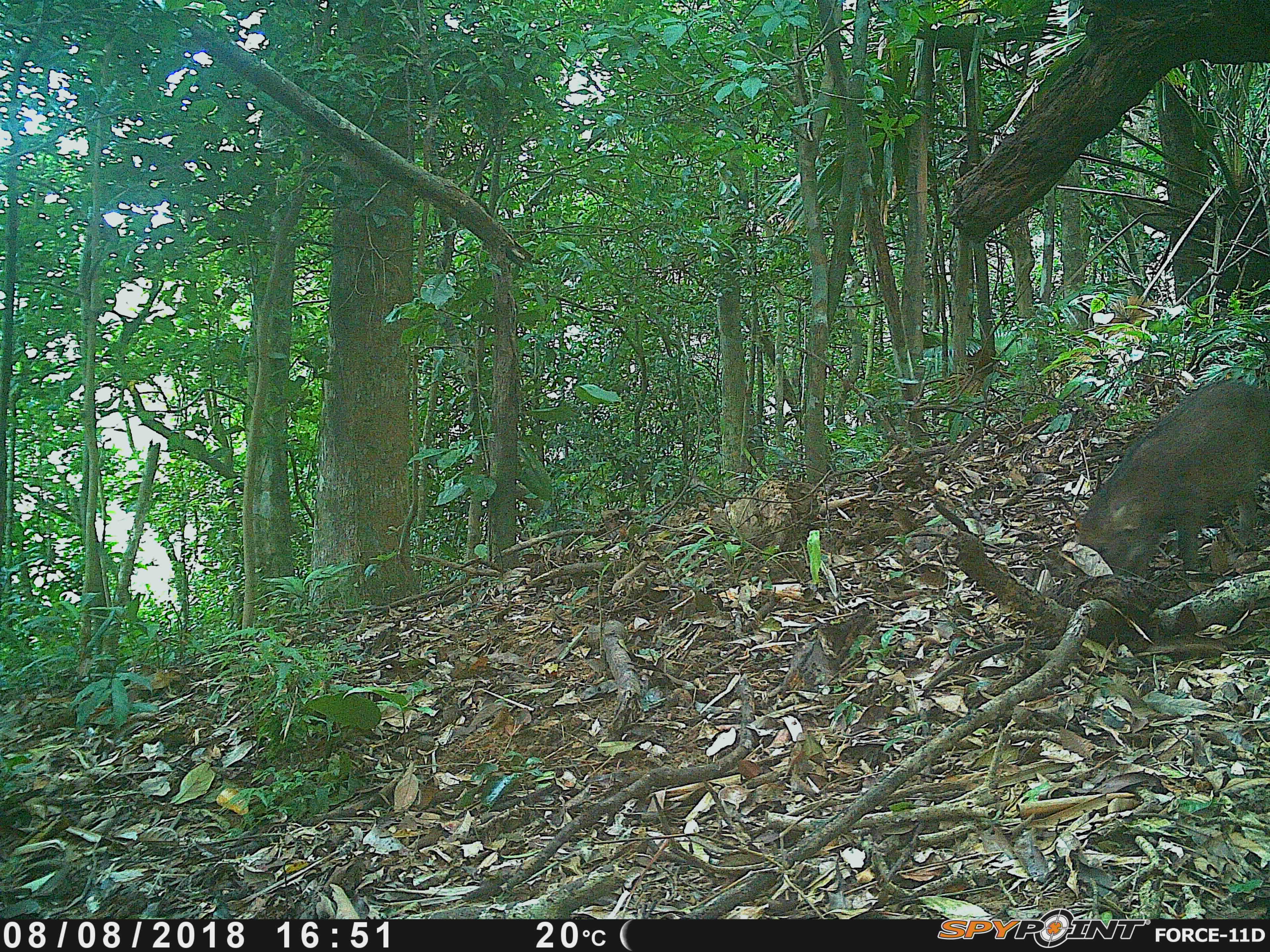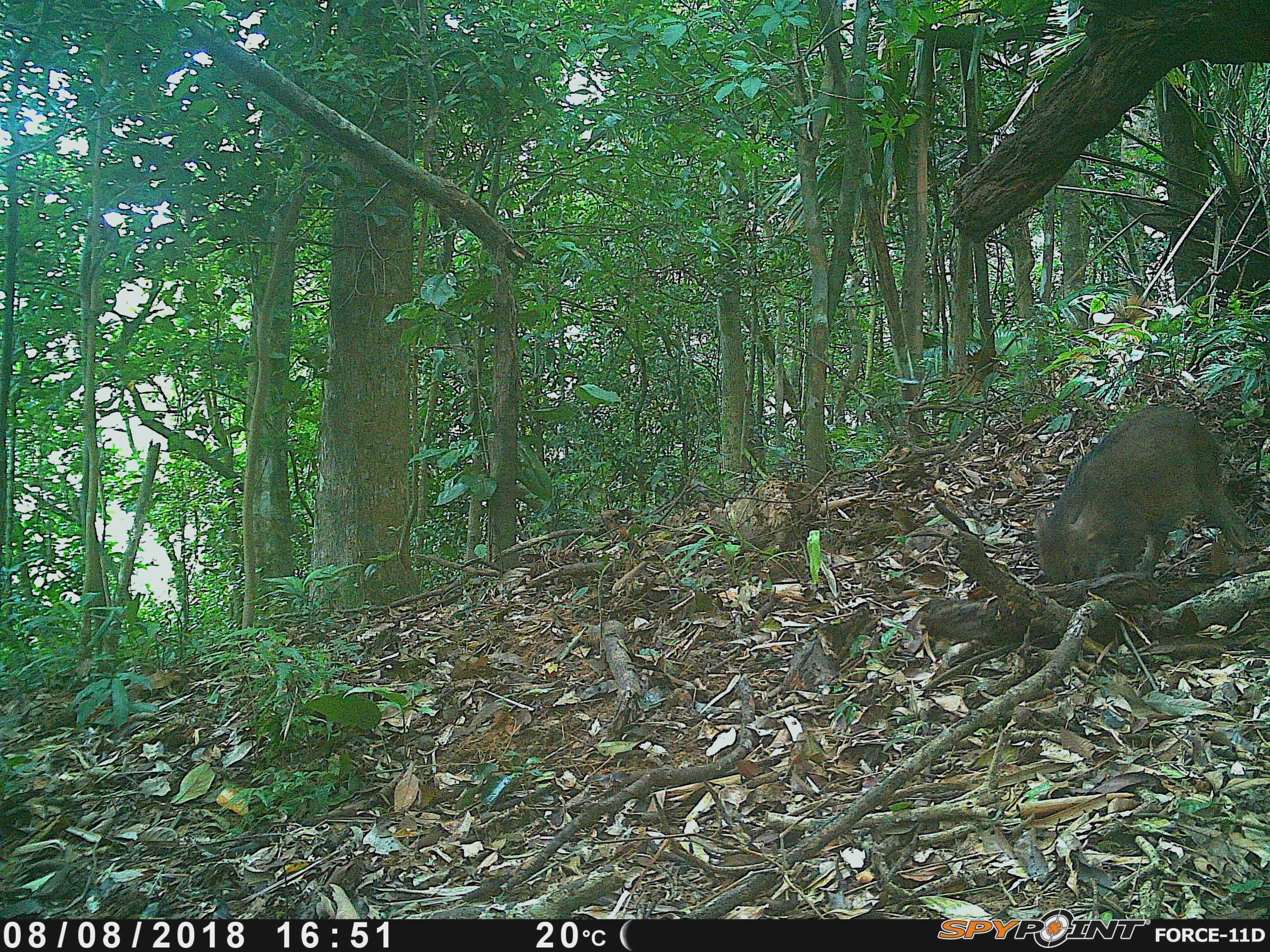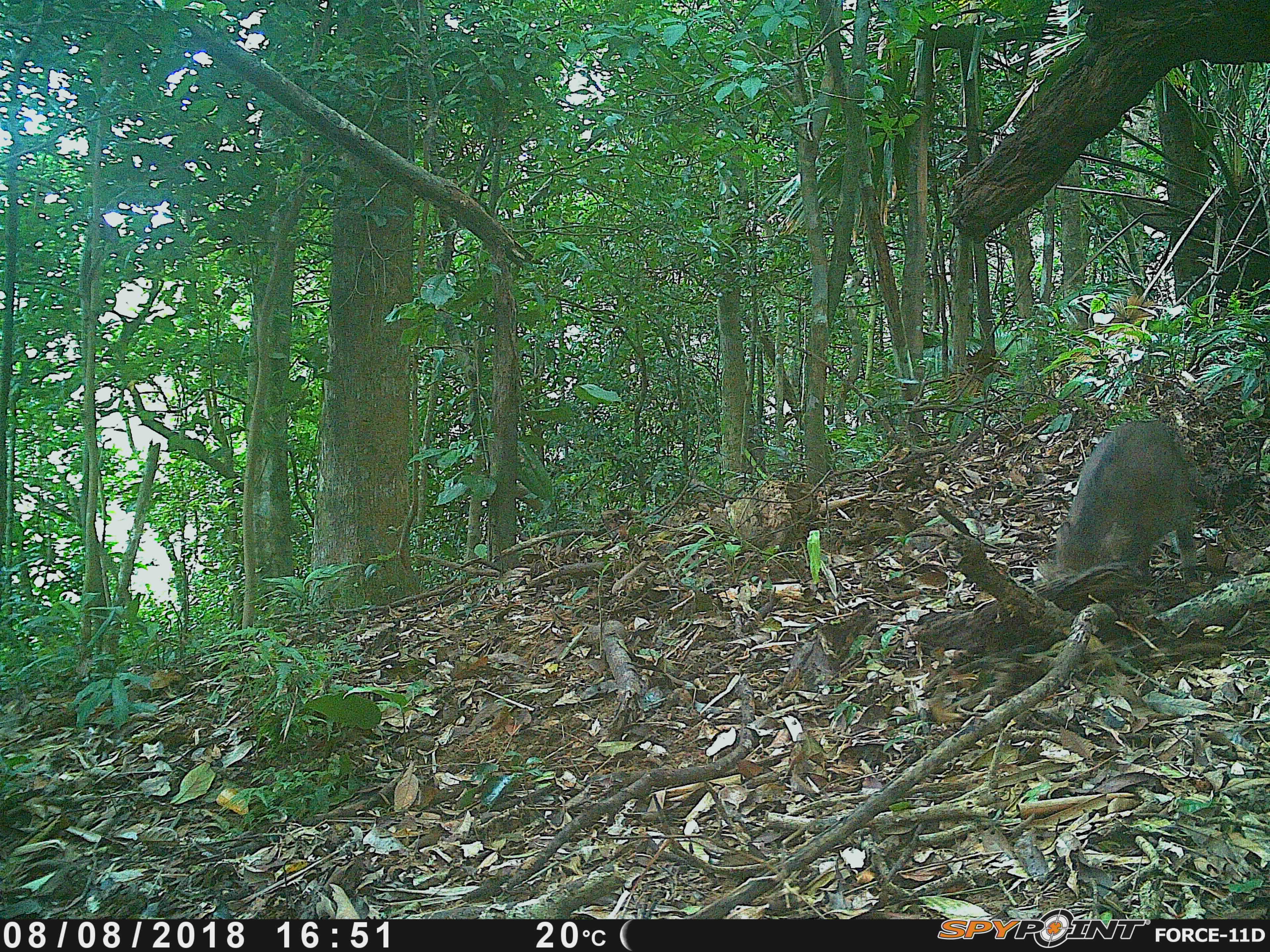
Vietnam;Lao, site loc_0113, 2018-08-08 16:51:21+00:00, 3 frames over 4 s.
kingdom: Animalia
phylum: Chordata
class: Mammalia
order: Artiodactyla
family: Suidae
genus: Sus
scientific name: Sus scrofa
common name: eurasian wild pig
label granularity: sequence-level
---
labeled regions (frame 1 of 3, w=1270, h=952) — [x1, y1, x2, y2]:
eurasian wild pig: [1075, 377, 1270, 578]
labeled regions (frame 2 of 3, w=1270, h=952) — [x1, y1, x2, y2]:
eurasian wild pig: [1034, 401, 1258, 586]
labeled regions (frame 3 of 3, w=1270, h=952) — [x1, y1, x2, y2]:
eurasian wild pig: [1053, 418, 1200, 587]